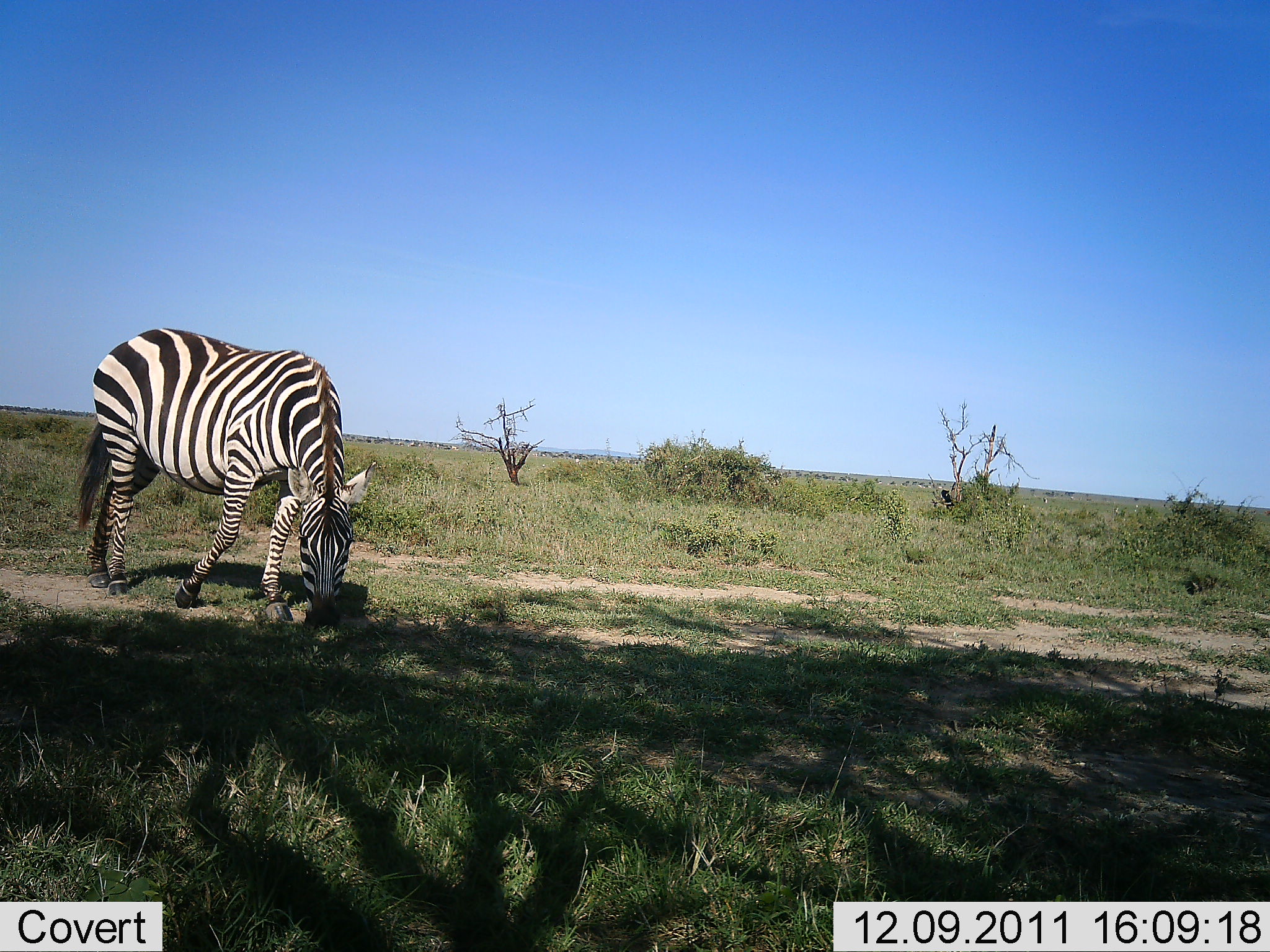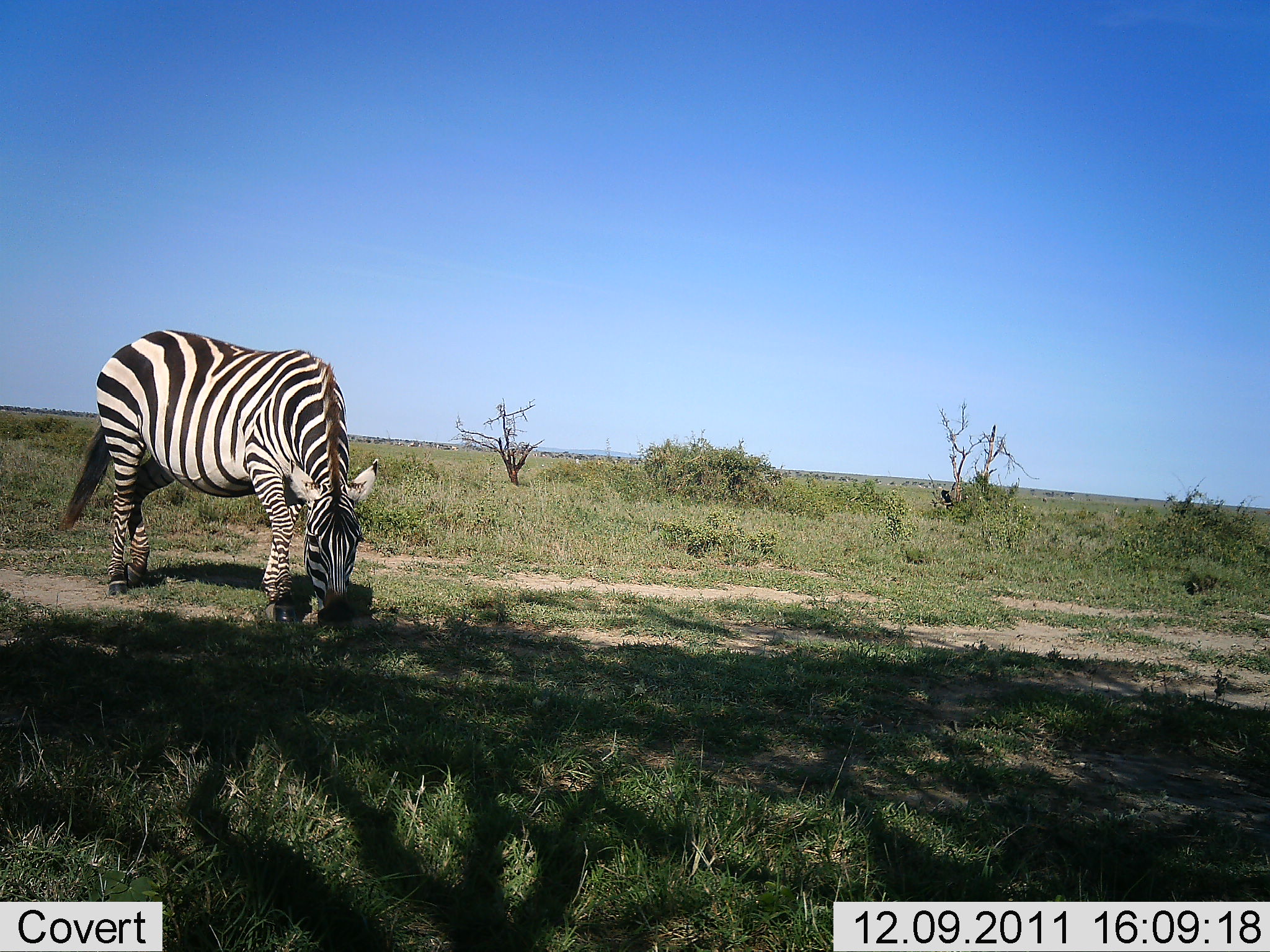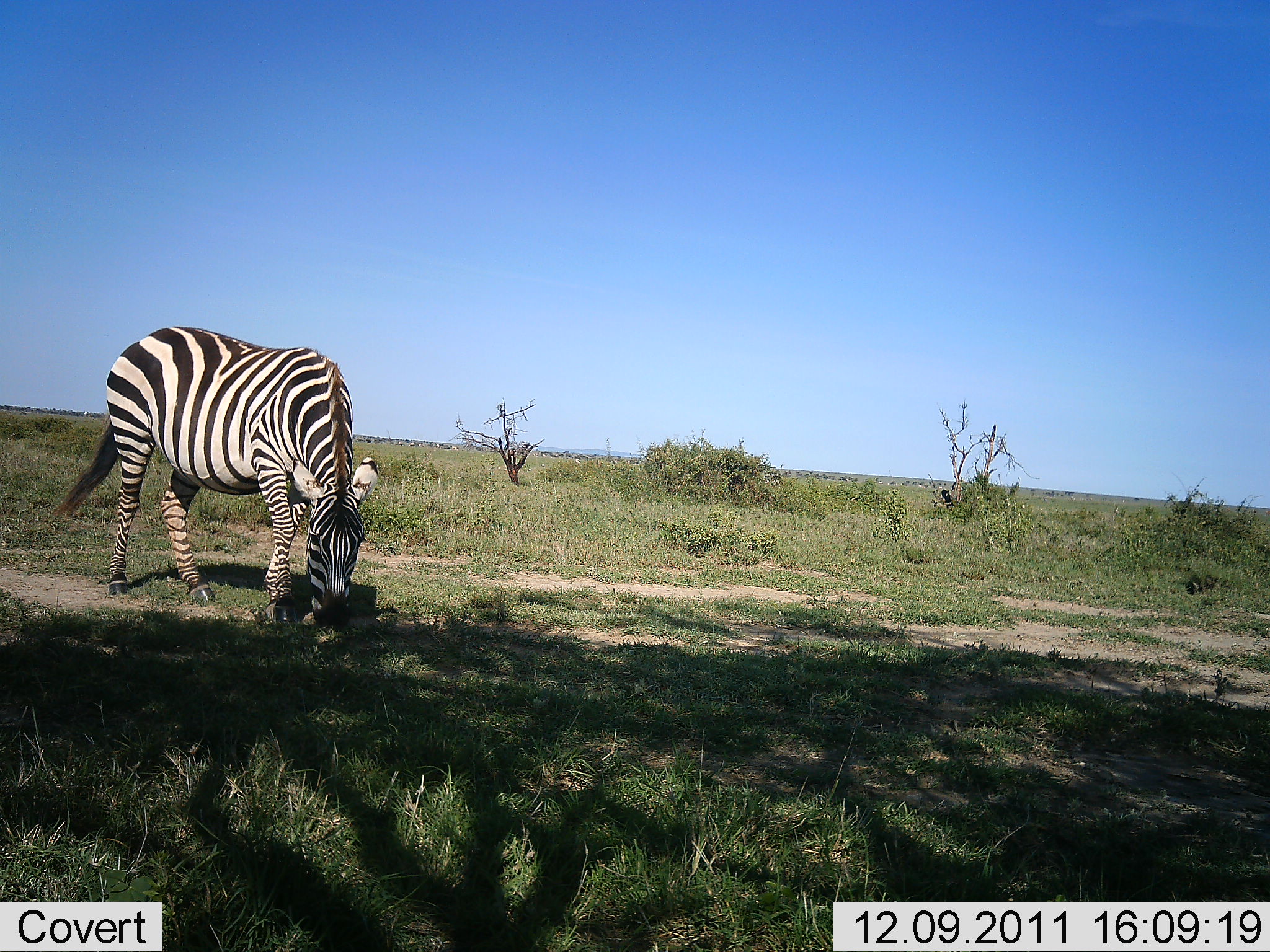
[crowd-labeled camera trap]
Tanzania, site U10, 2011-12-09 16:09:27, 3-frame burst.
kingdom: Animalia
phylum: Chordata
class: Mammalia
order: Perissodactyla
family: Equidae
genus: Equus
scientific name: Equus quagga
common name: plains zebra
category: zebra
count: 1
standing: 23%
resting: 0%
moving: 8%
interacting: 0%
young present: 0%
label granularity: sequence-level